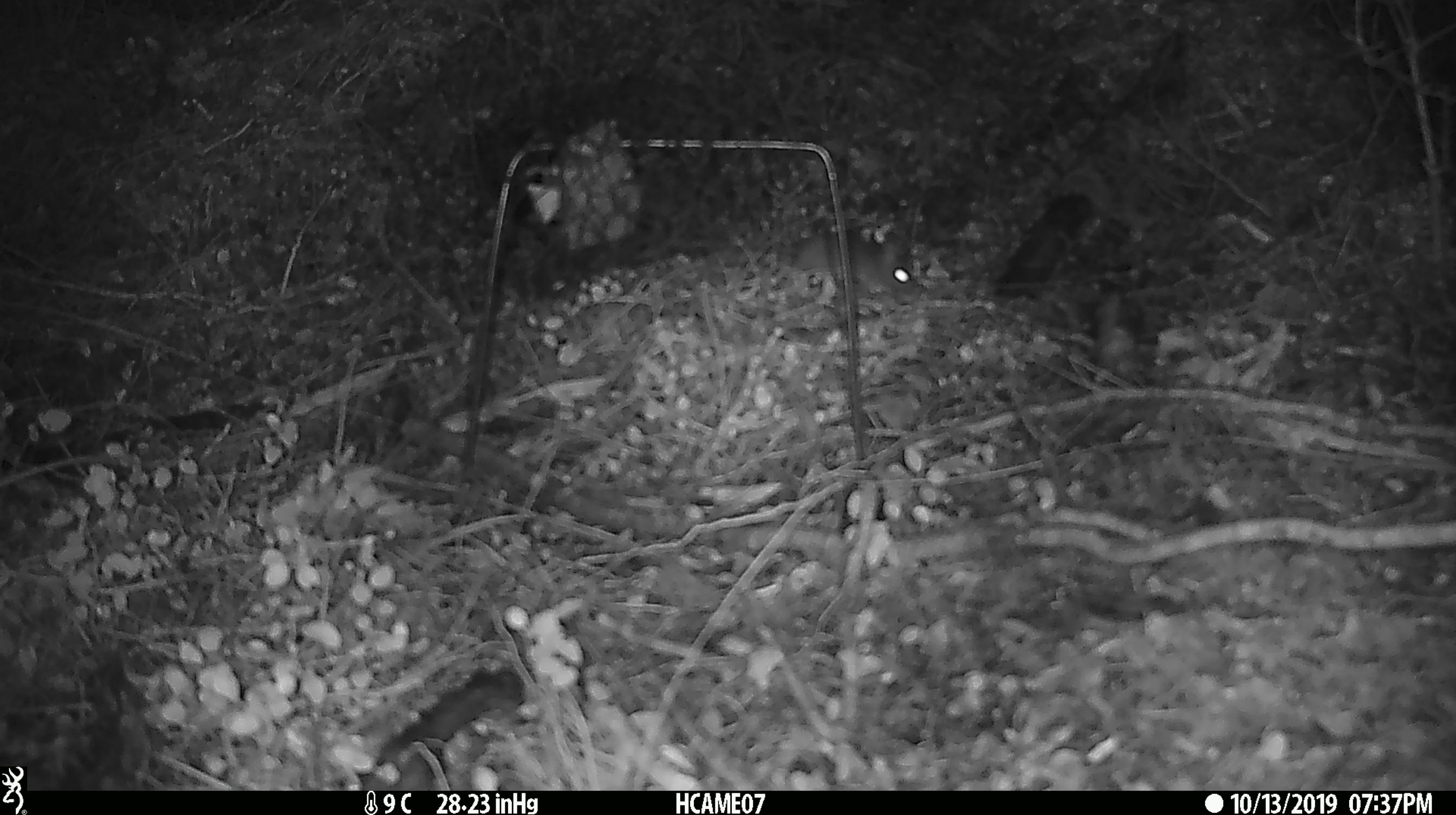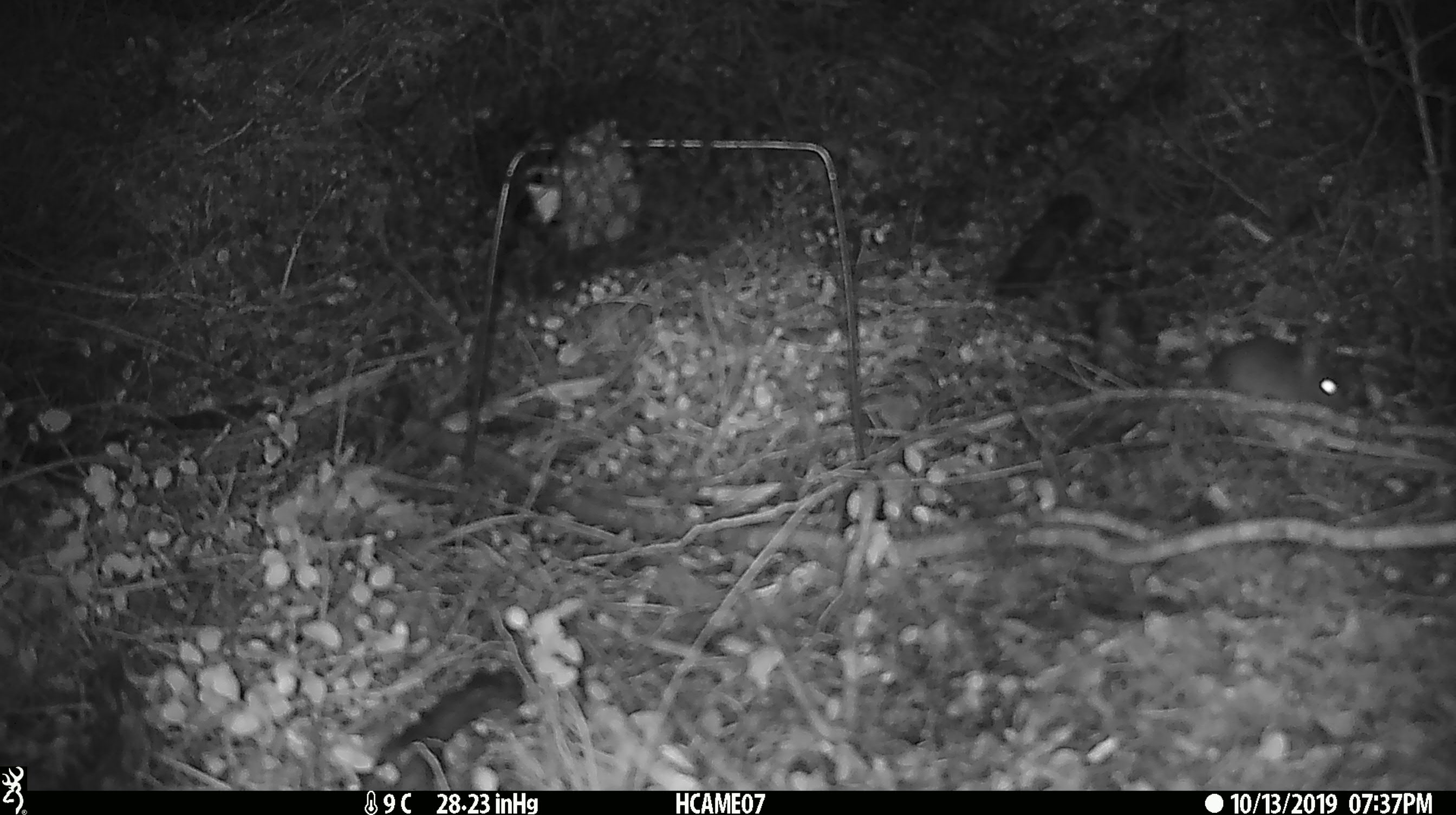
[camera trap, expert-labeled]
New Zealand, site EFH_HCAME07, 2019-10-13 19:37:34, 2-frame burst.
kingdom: Animalia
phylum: Chordata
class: Mammalia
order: Rodentia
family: Muridae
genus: Mus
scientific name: Mus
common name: mouse